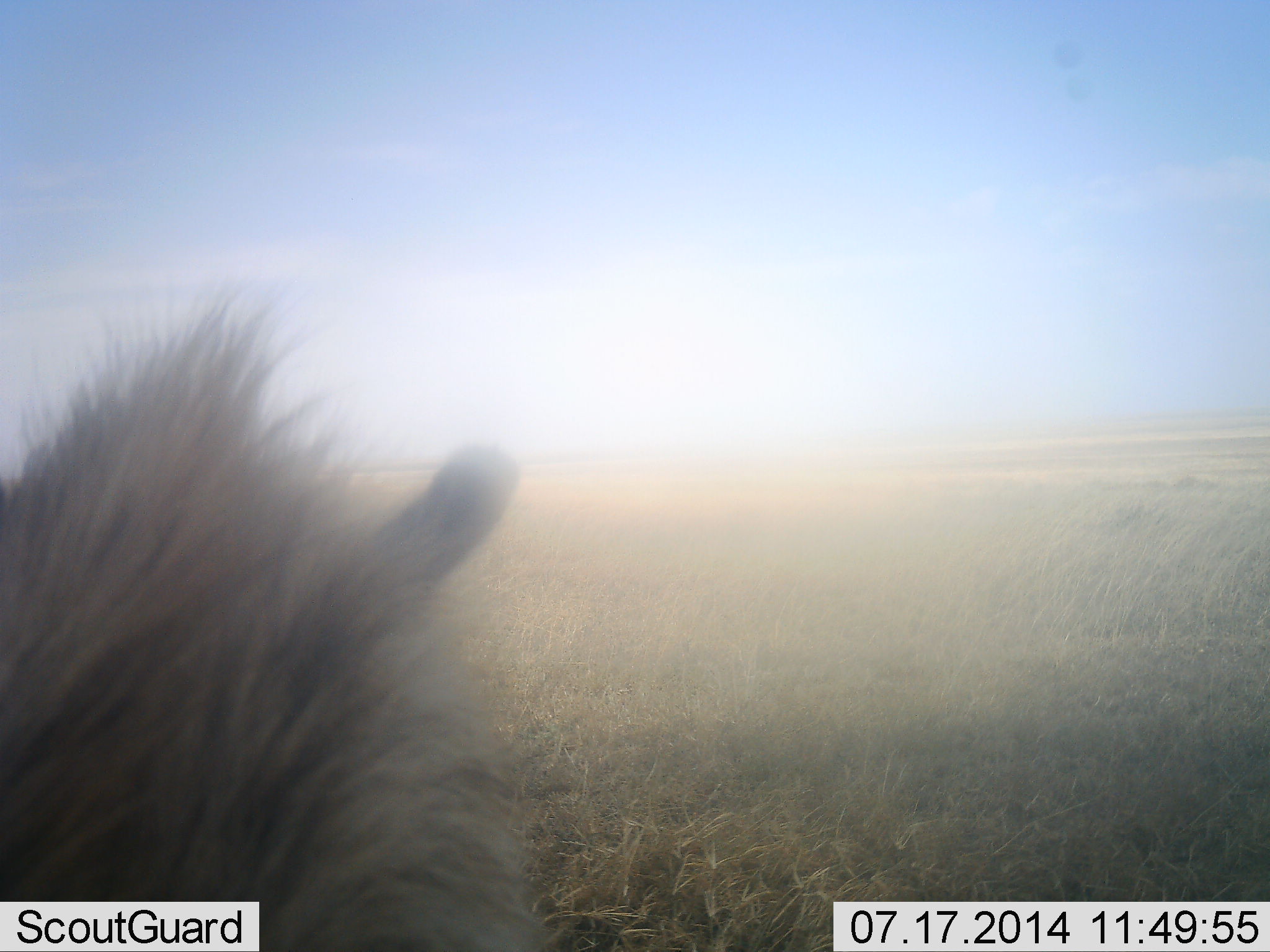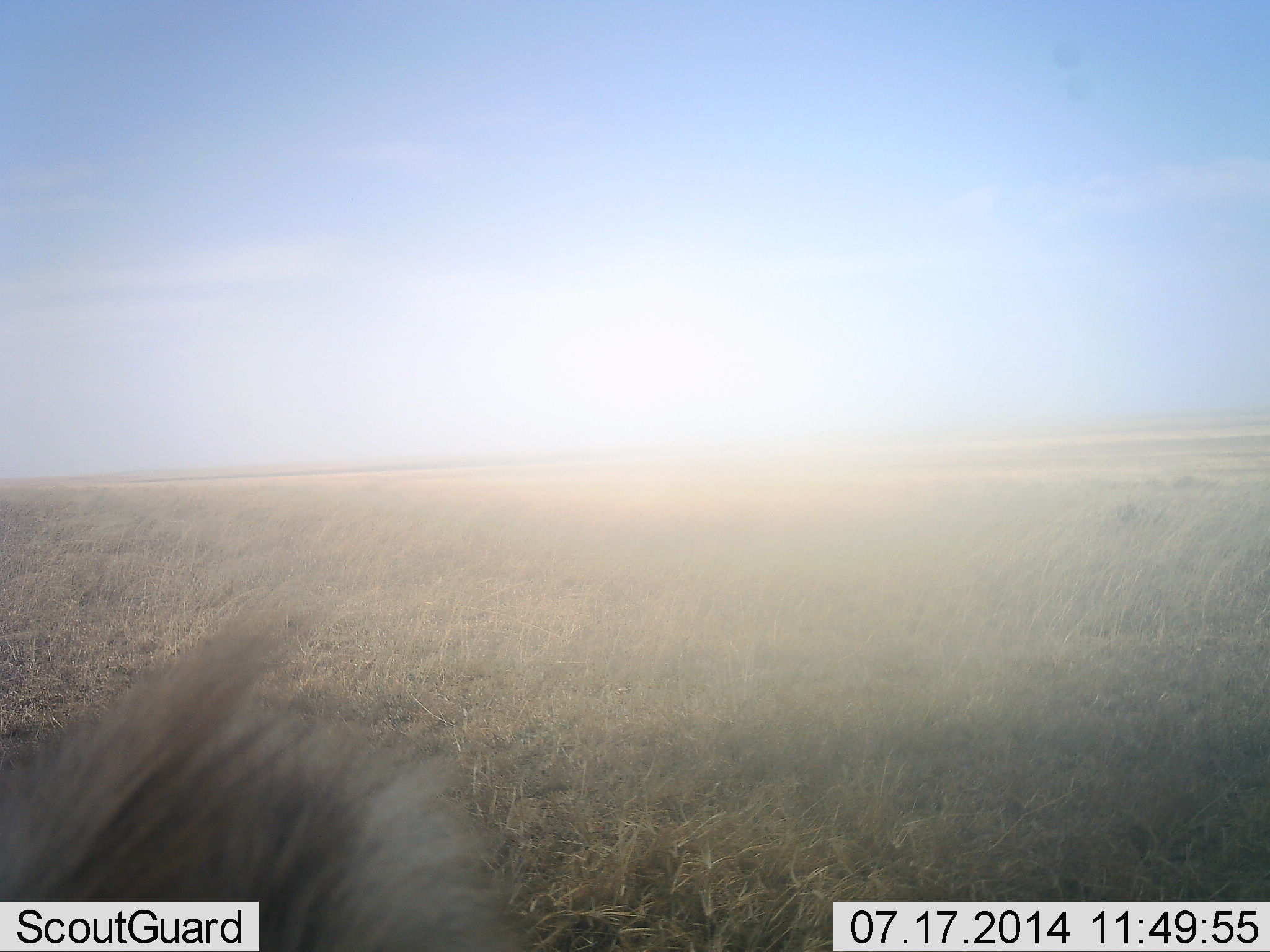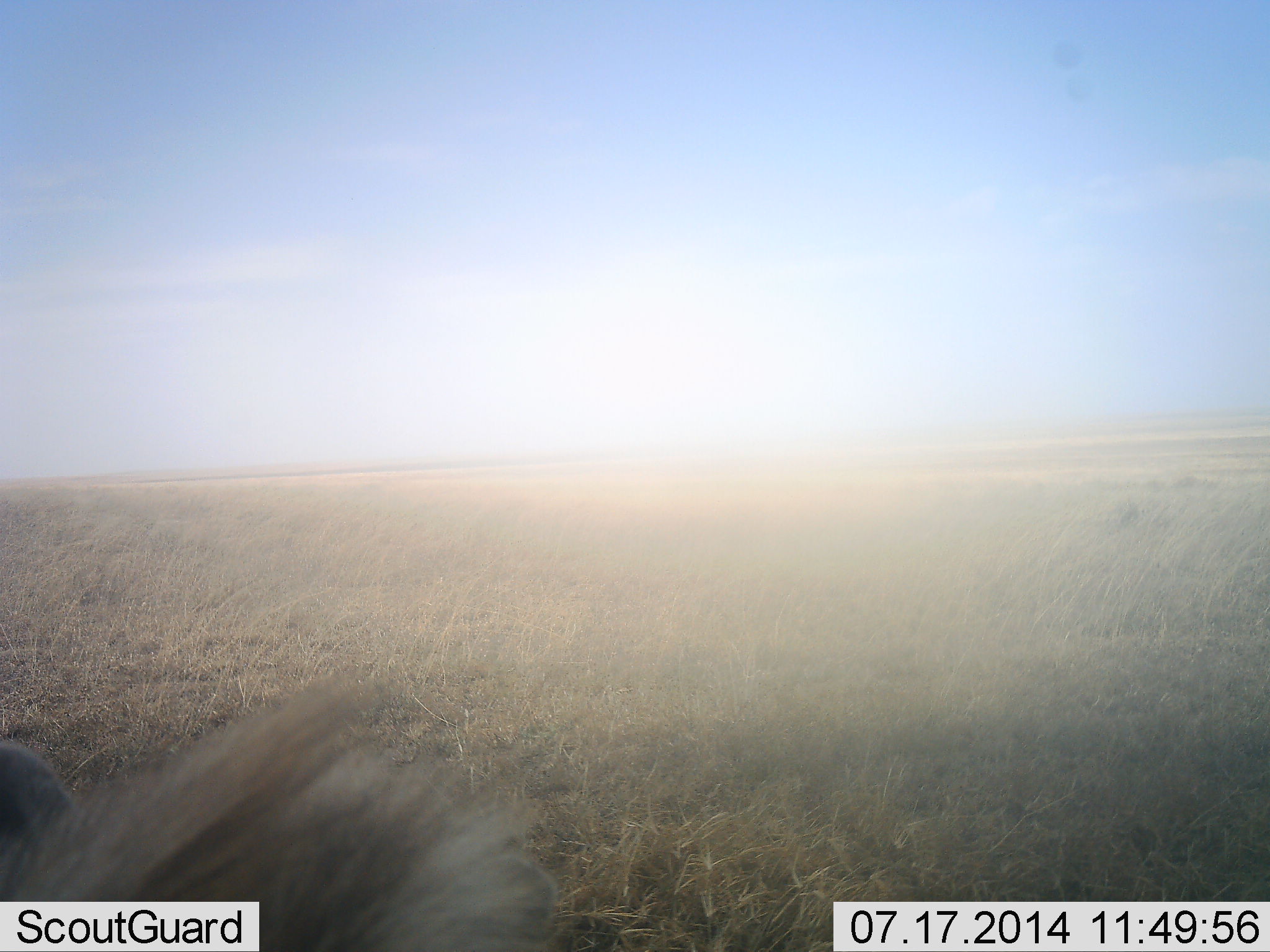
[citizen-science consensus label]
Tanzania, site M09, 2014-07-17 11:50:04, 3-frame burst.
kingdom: Animalia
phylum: Chordata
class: Mammalia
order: Carnivora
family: Felidae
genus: Panthera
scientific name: Panthera leo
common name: lion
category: lionmale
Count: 1.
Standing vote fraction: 44%.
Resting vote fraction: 56%.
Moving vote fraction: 22%.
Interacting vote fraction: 0%.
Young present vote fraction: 0%.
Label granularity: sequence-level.